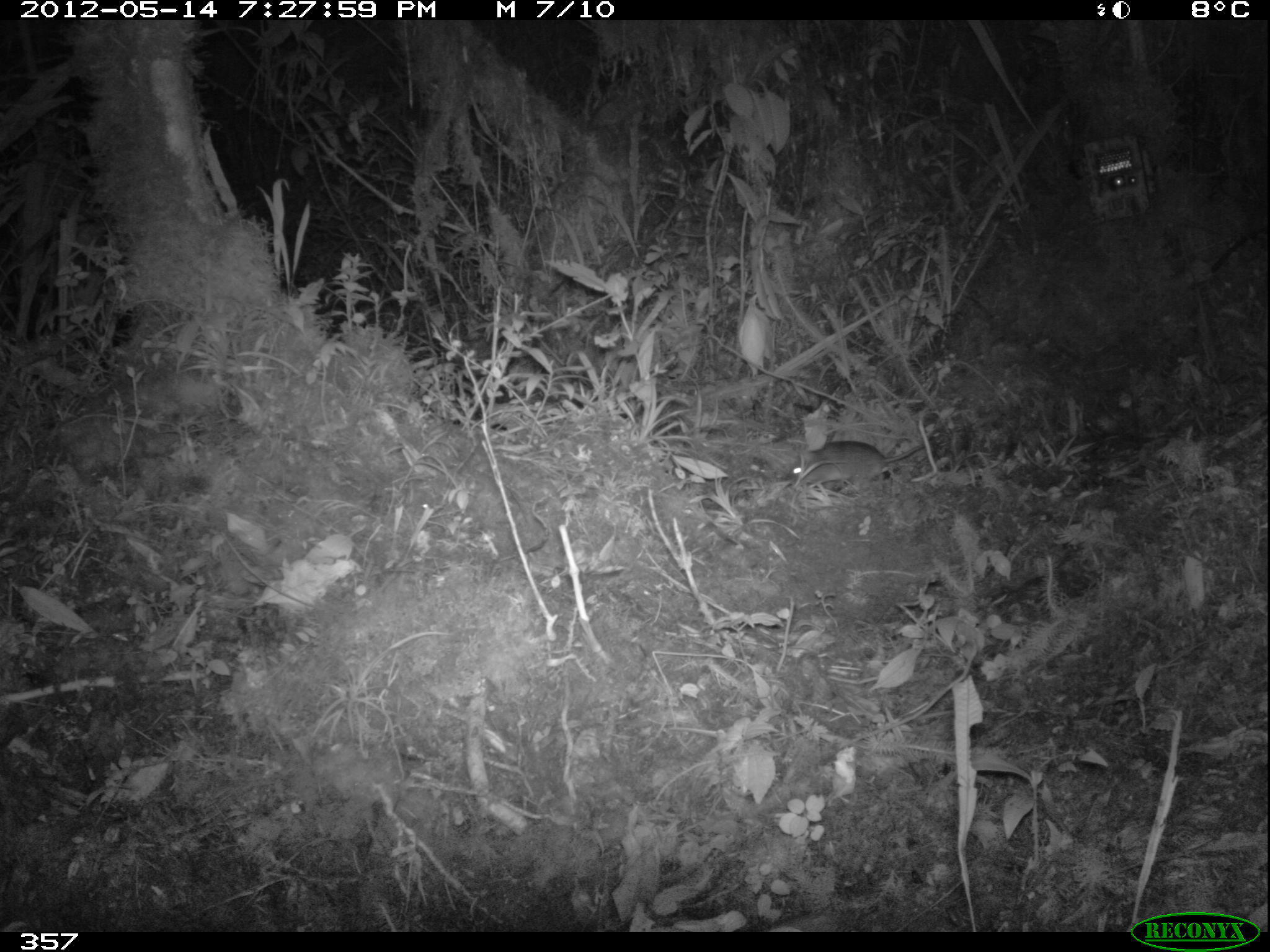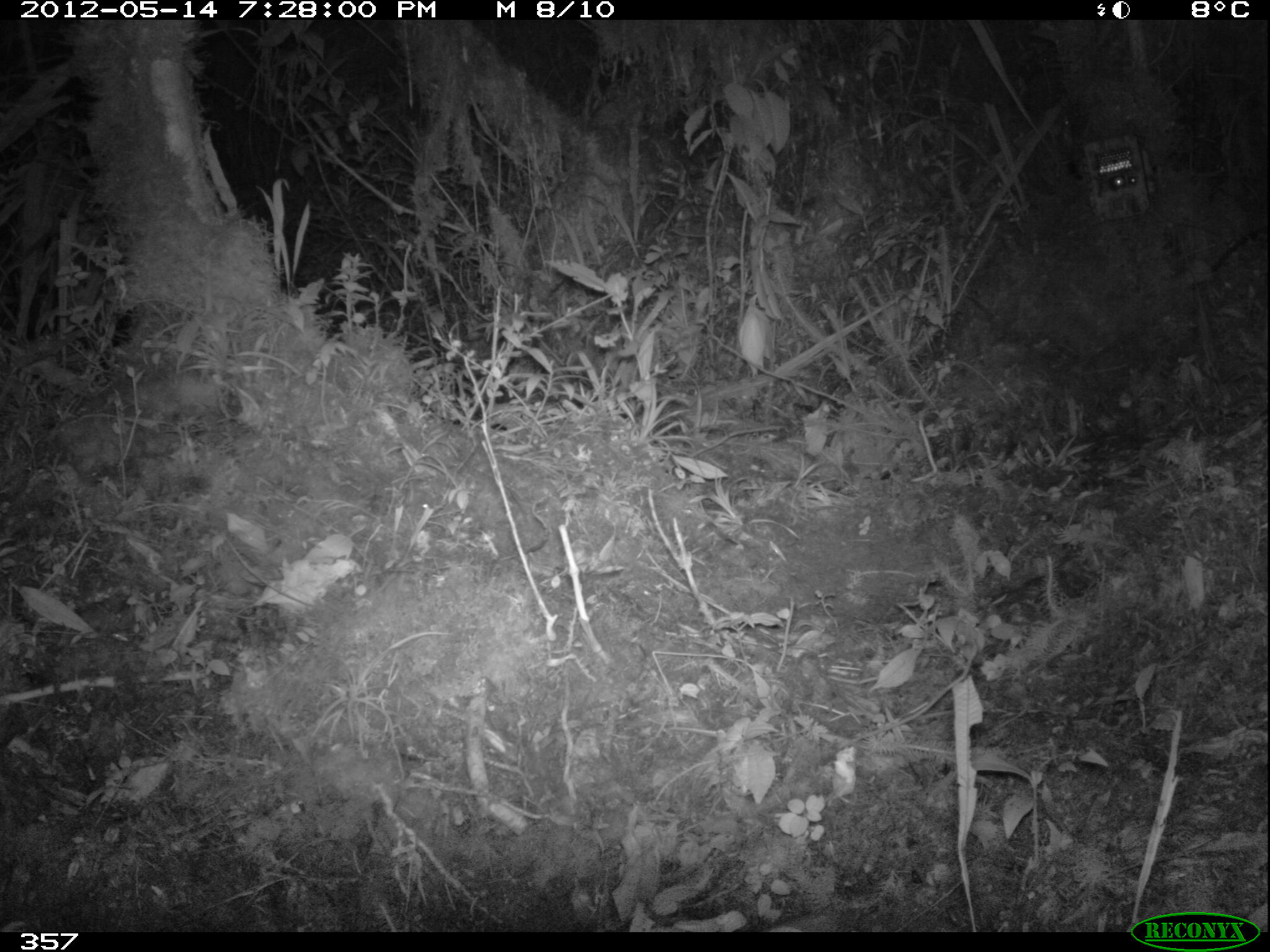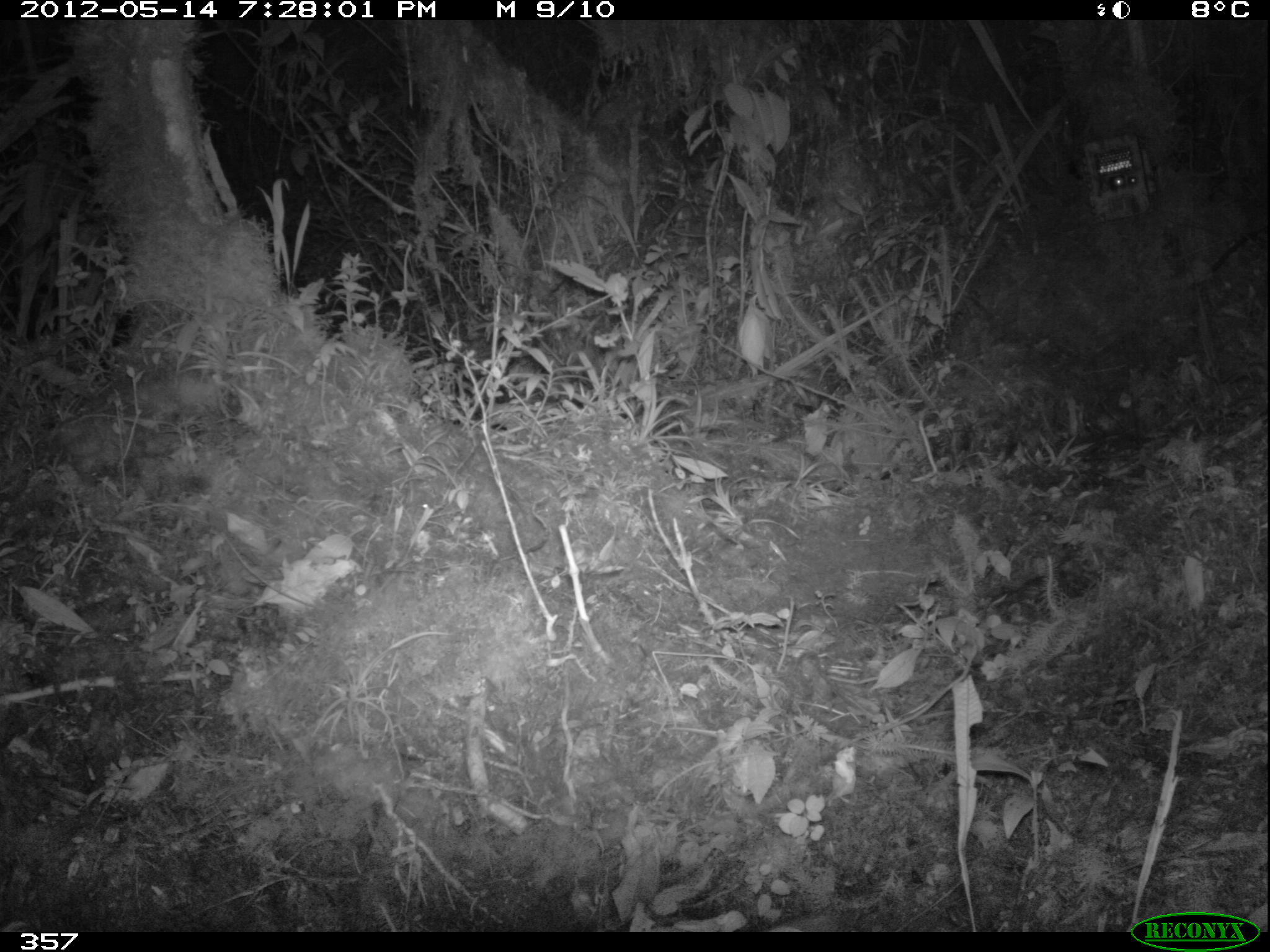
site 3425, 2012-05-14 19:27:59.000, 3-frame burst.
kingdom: Animalia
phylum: Chordata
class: Mammalia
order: Rodentia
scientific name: Rodentia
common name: rodents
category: unknown rodent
Unknown rodent (rodents) (Rodentia).